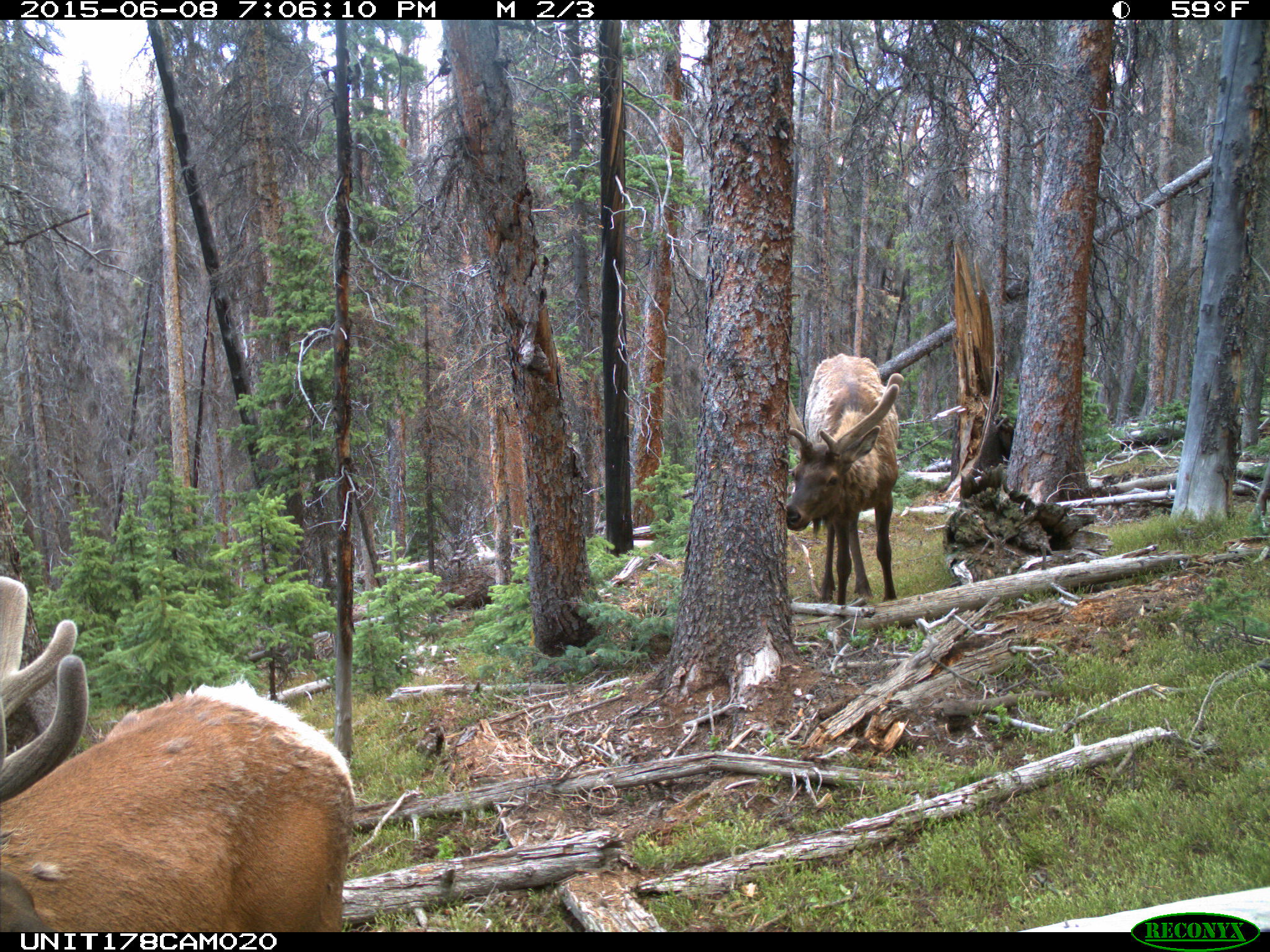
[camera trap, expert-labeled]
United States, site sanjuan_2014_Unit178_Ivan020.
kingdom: Animalia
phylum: Chordata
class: Mammalia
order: Artiodactyla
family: Cervidae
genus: Cervus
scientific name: Cervus elaphus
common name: red deer